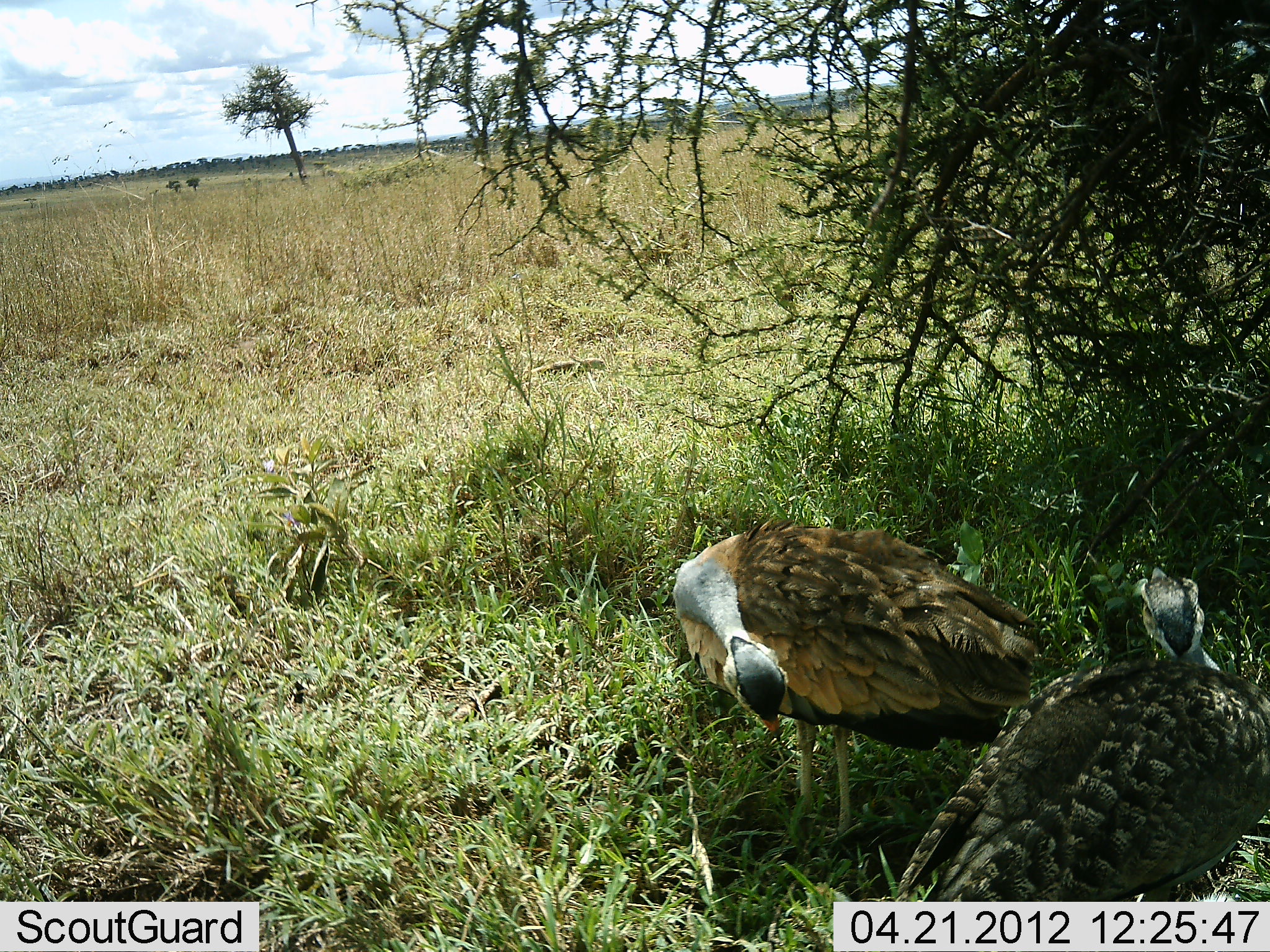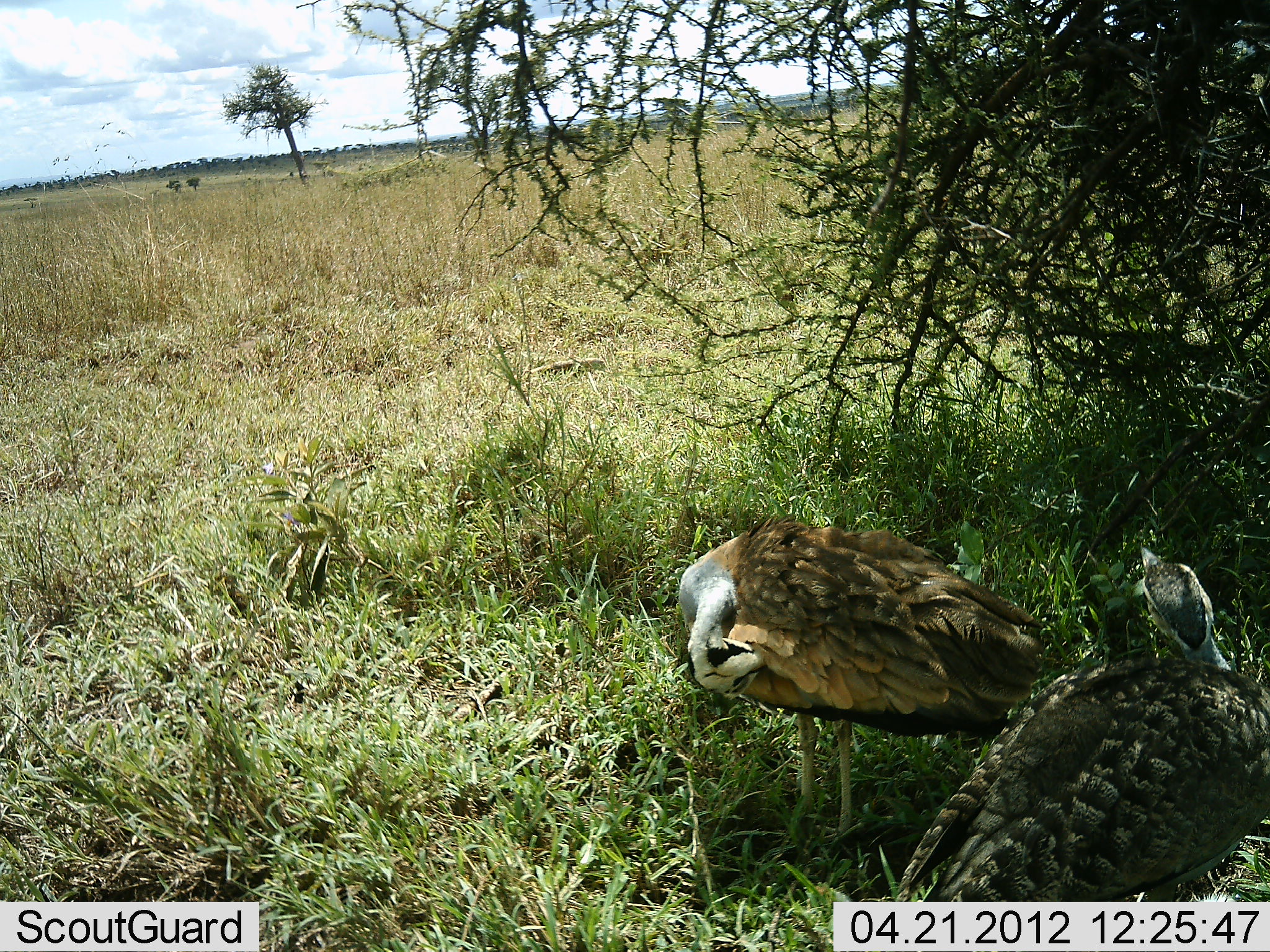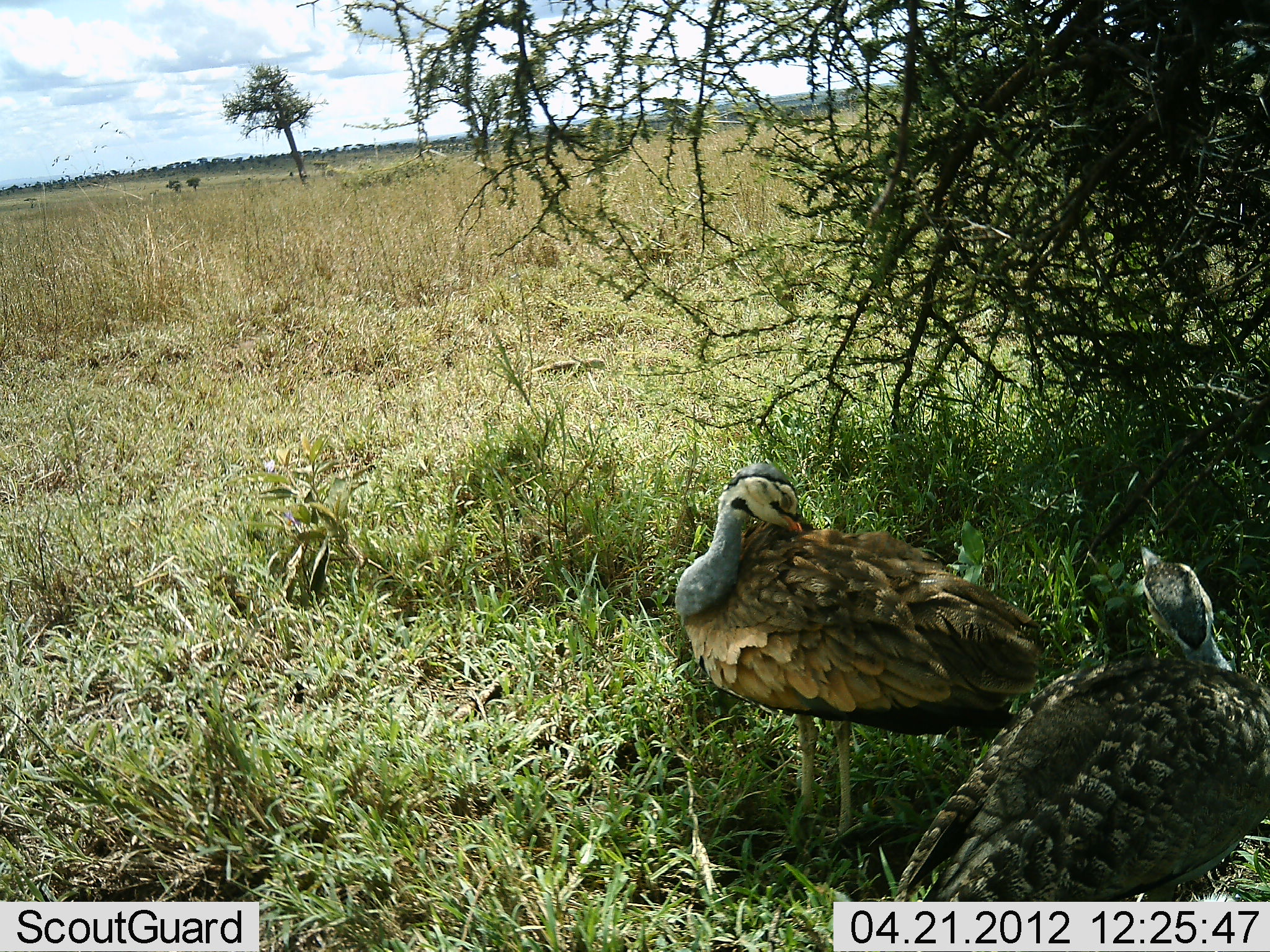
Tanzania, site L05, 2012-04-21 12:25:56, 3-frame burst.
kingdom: Animalia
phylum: Chordata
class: Aves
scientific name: Aves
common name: bird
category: otherbird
Otherbird (bird) (Aves), count 2. Behavior (volunteer vote fractions): standing 72%, resting 33%, moving 0%, interacting 0%. Young present (vote fraction): 0%. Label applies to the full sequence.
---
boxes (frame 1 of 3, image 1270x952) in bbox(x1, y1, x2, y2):
animal: bbox(889, 571, 1269, 900); bbox(672, 522, 1048, 843)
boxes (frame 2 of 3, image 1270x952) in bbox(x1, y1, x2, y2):
animal: bbox(892, 543, 1267, 900); bbox(680, 516, 1047, 842)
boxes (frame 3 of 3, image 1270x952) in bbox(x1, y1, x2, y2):
animal: bbox(673, 464, 1047, 858); bbox(888, 545, 1267, 902)